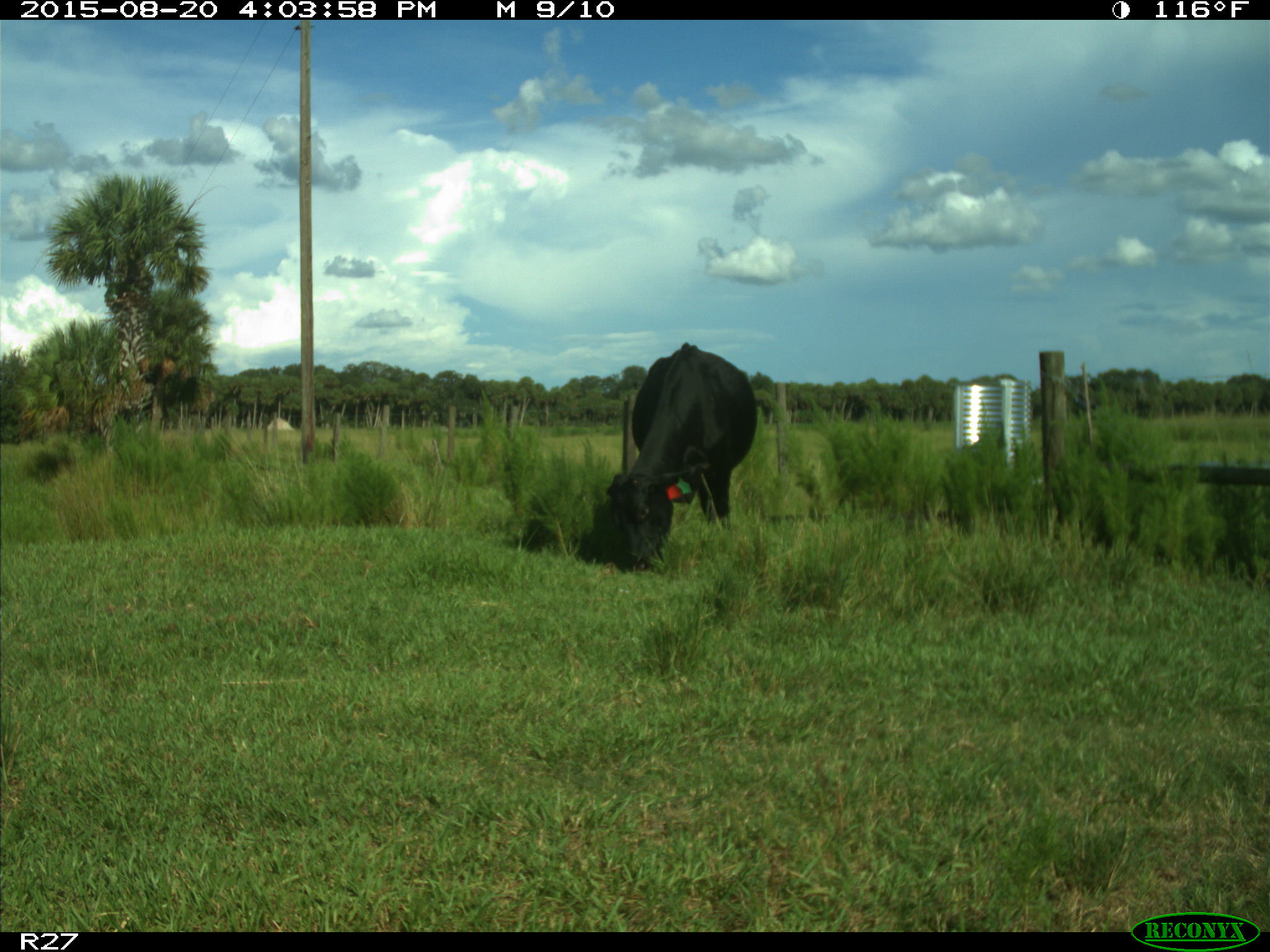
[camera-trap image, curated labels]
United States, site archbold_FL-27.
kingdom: Animalia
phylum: Chordata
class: Mammalia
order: Artiodactyla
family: Bovidae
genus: Bos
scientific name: Bos taurus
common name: domestic cow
Bos taurus (domestic cow).